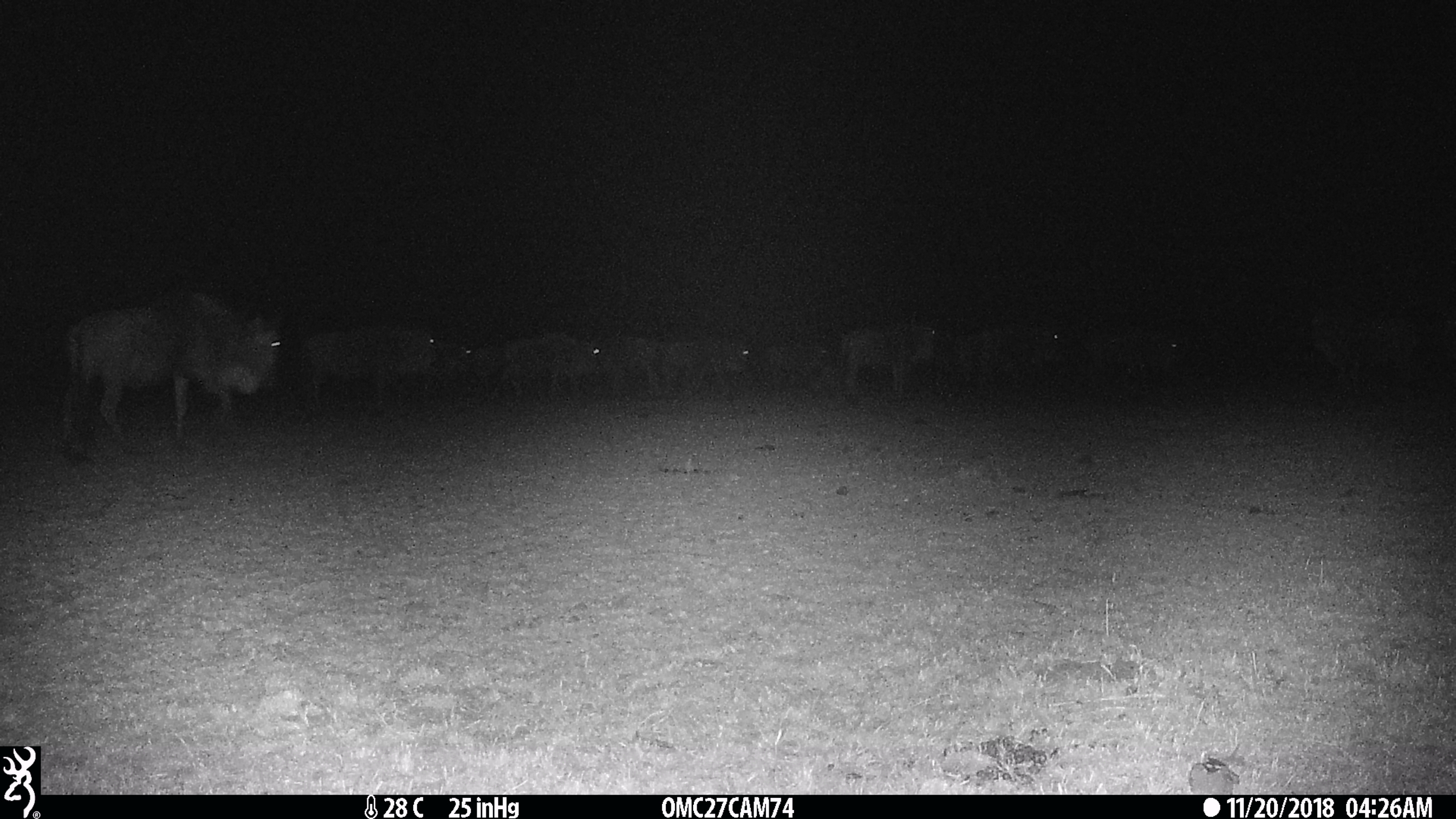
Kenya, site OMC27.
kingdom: Animalia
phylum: Chordata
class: Mammalia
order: Artiodactyla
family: Bovidae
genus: Connochaetes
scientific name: Connochaetes taurinus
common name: blue wildebeest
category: wildebeest